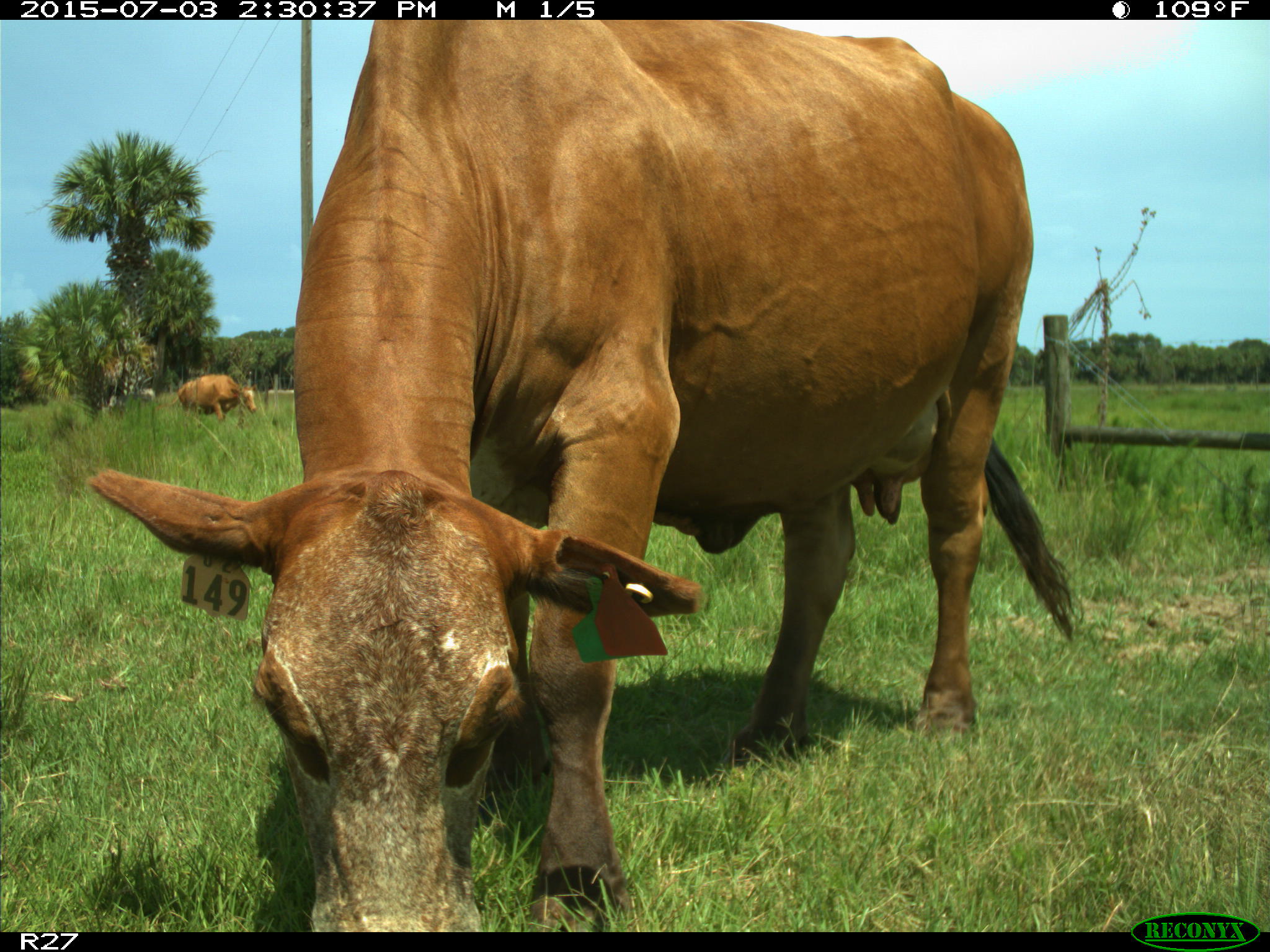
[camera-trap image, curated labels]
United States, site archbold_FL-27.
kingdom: Animalia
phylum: Chordata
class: Mammalia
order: Artiodactyla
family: Bovidae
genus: Bos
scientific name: Bos taurus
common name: domestic cow